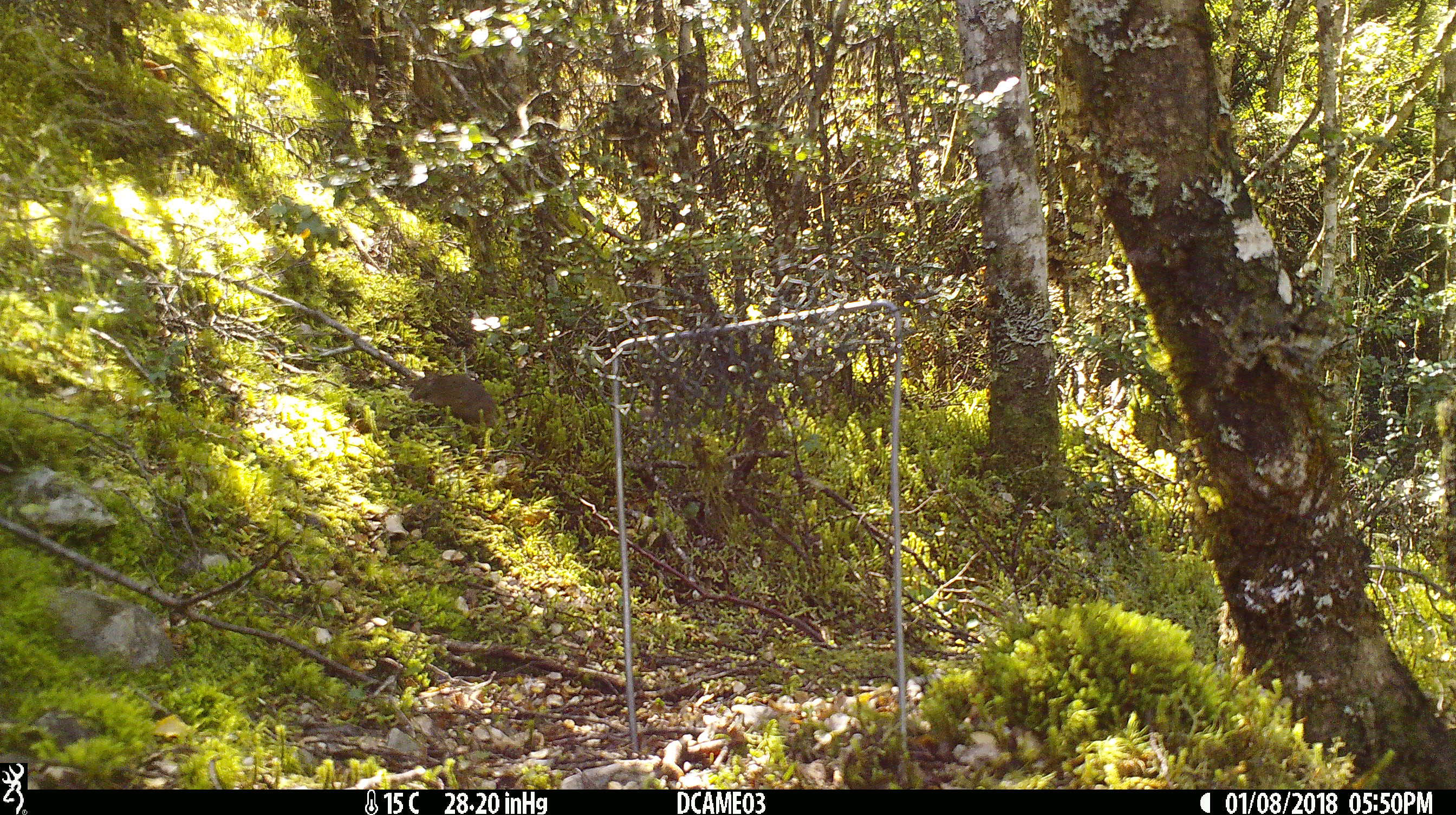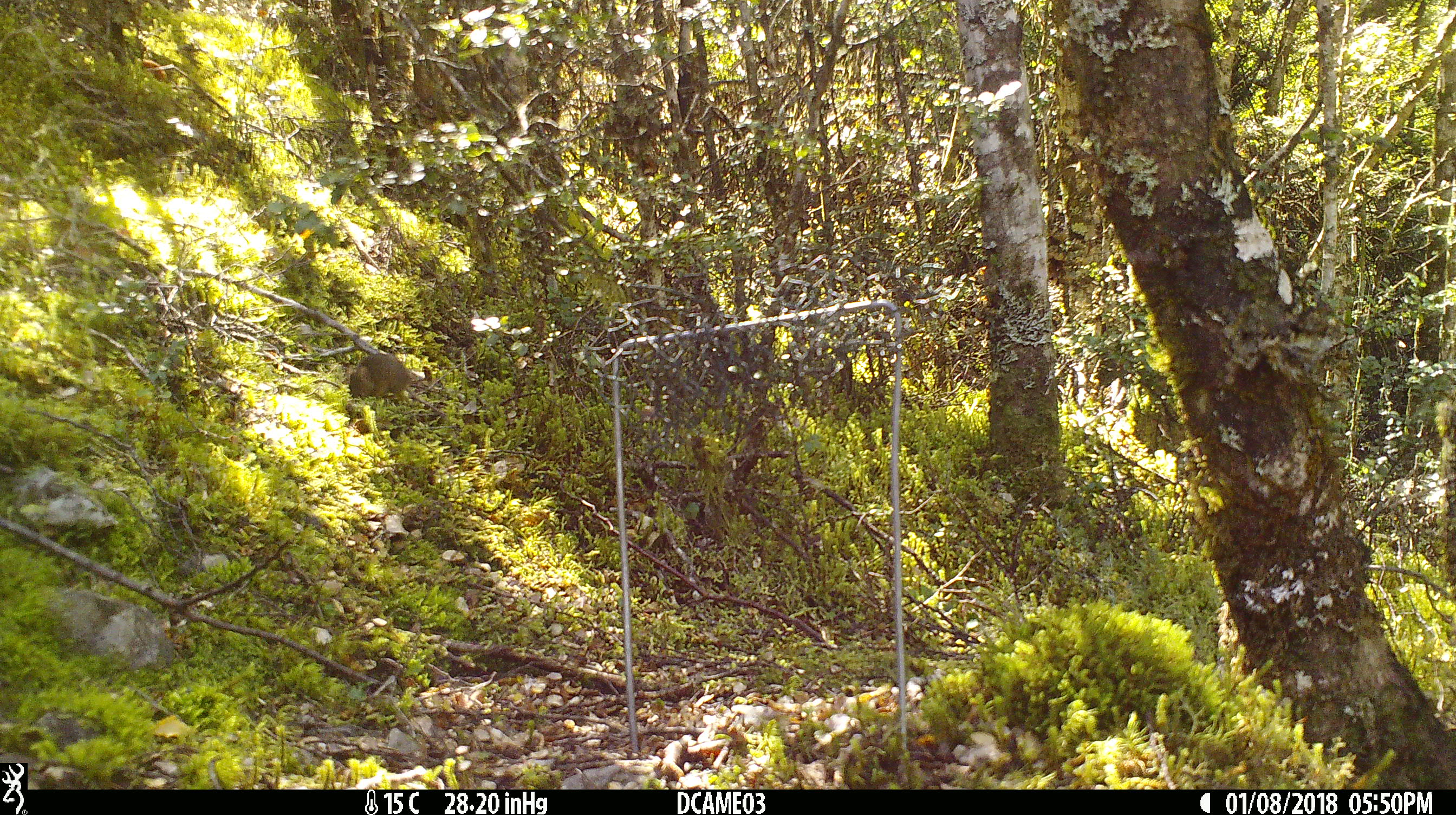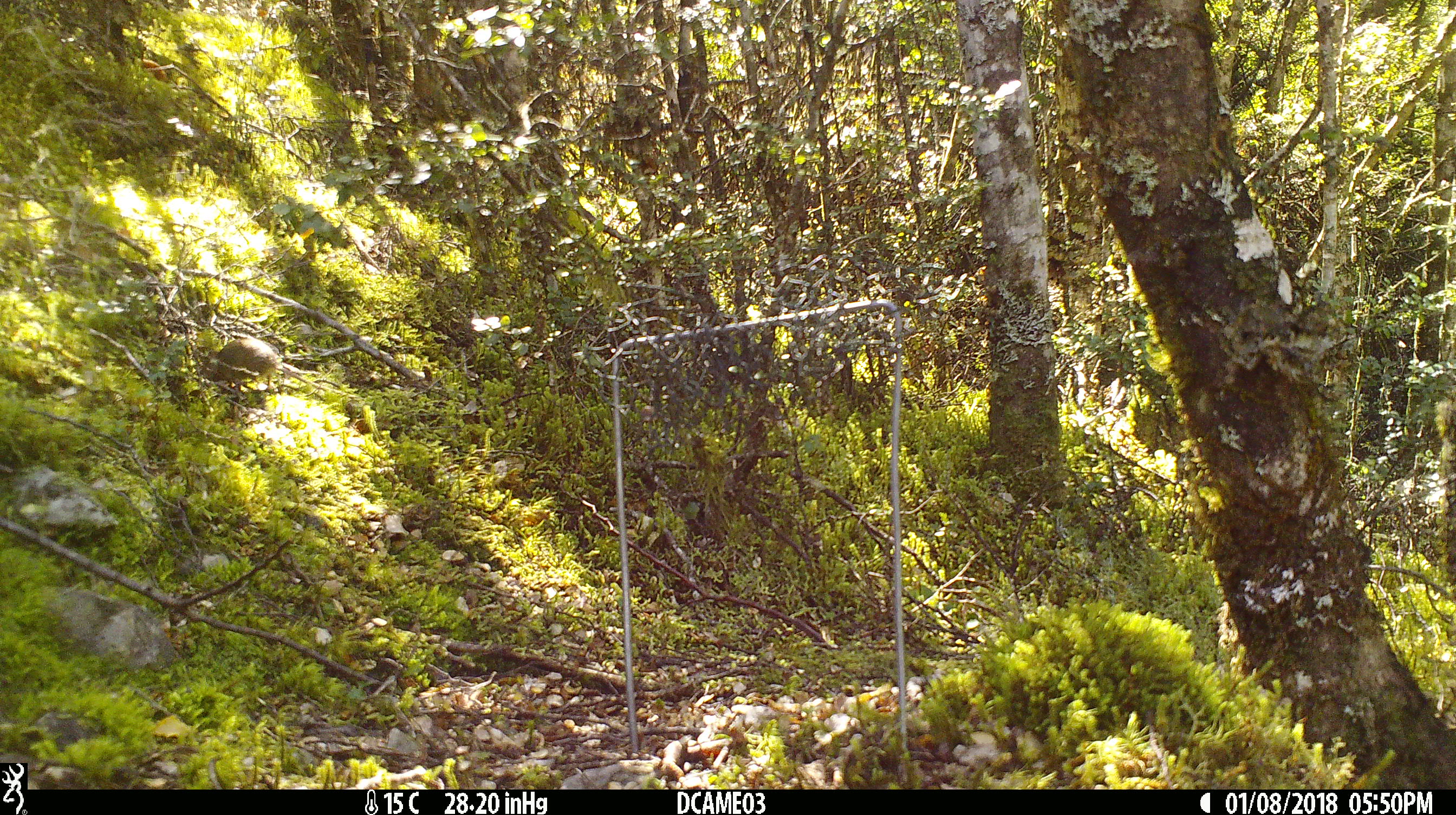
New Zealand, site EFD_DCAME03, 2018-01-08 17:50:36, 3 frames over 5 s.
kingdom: Animalia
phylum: Chordata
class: Mammalia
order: Rodentia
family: Muridae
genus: Mus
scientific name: Mus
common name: mouse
Mouse (Mus).